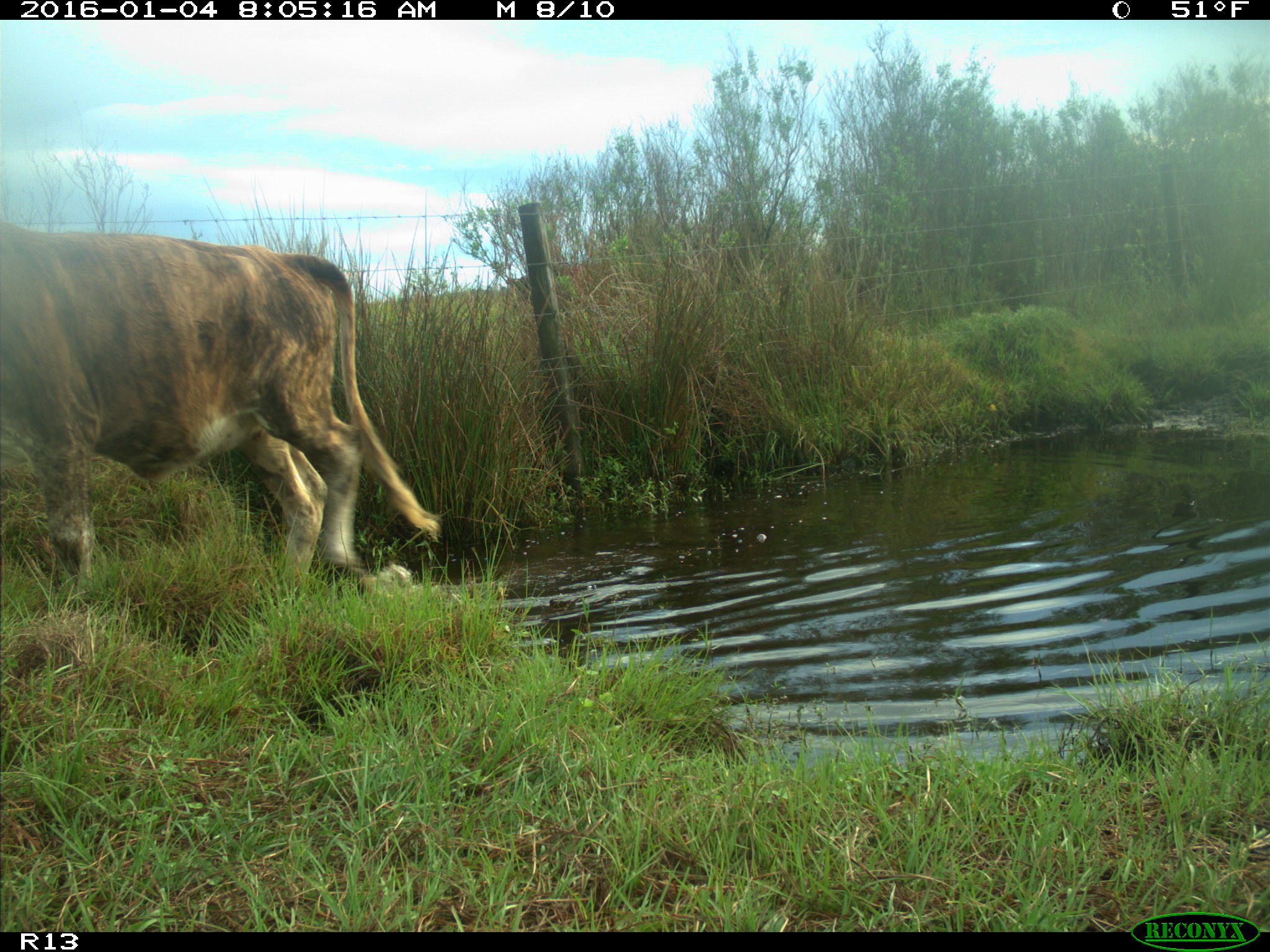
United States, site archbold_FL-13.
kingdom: Animalia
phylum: Chordata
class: Mammalia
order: Artiodactyla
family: Bovidae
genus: Bos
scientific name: Bos taurus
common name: domestic cow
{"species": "Bos taurus (domestic cow)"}